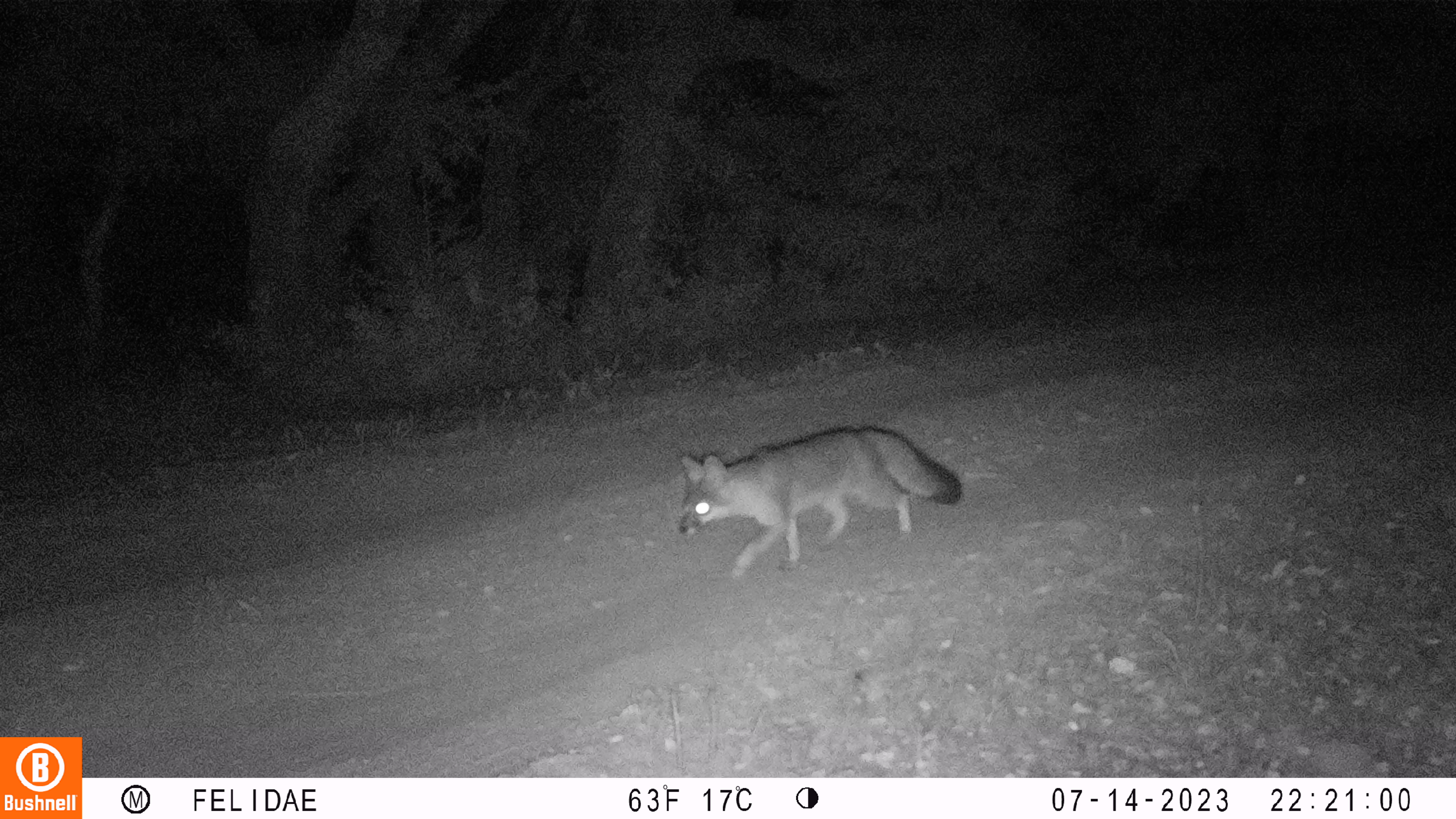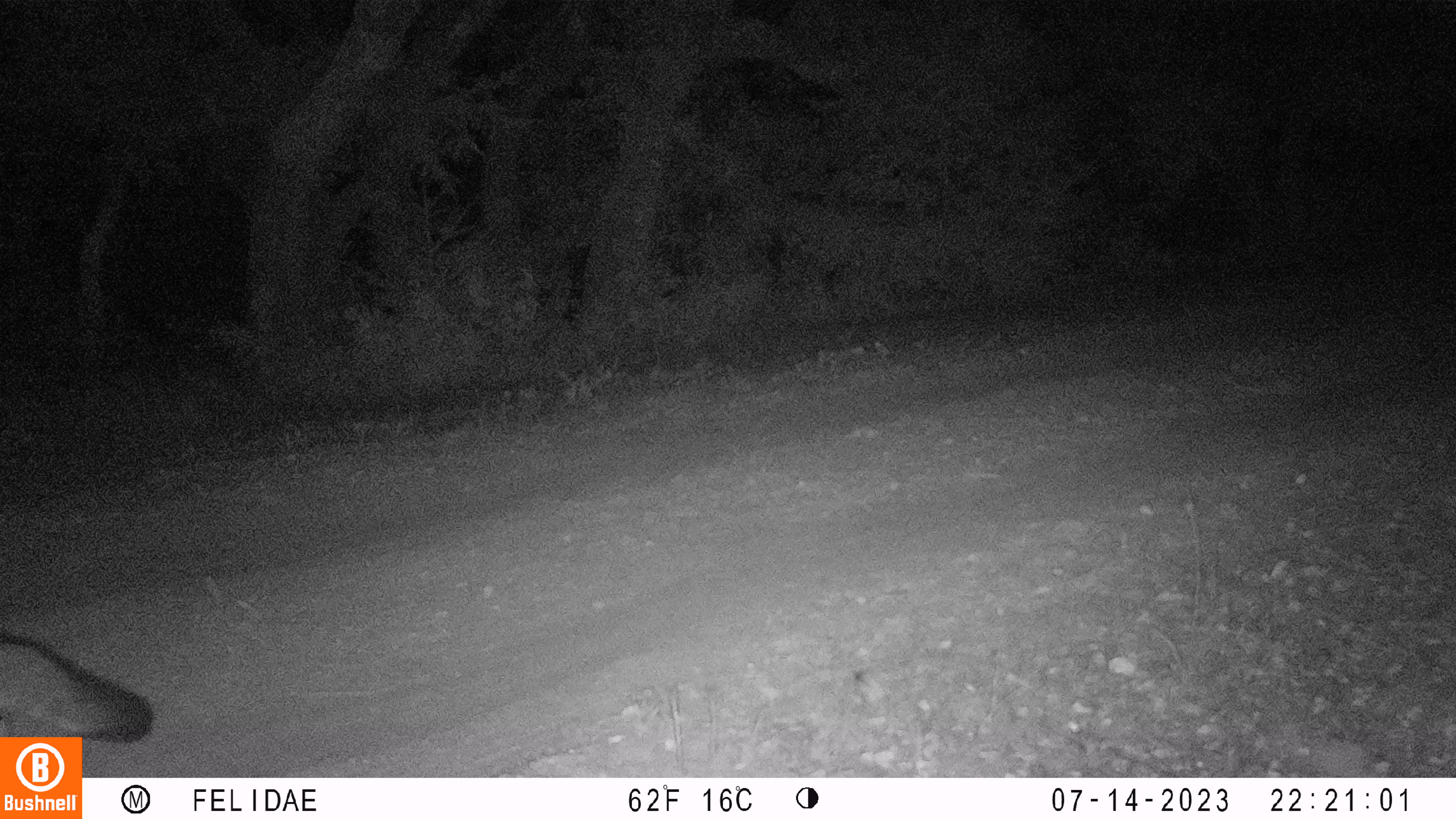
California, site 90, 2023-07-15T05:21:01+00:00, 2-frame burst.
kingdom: Animalia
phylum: Chordata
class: Mammalia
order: Carnivora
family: Canidae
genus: Urocyon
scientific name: Urocyon cinereoargenteus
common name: gray fox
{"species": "gray fox (Urocyon cinereoargenteus)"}